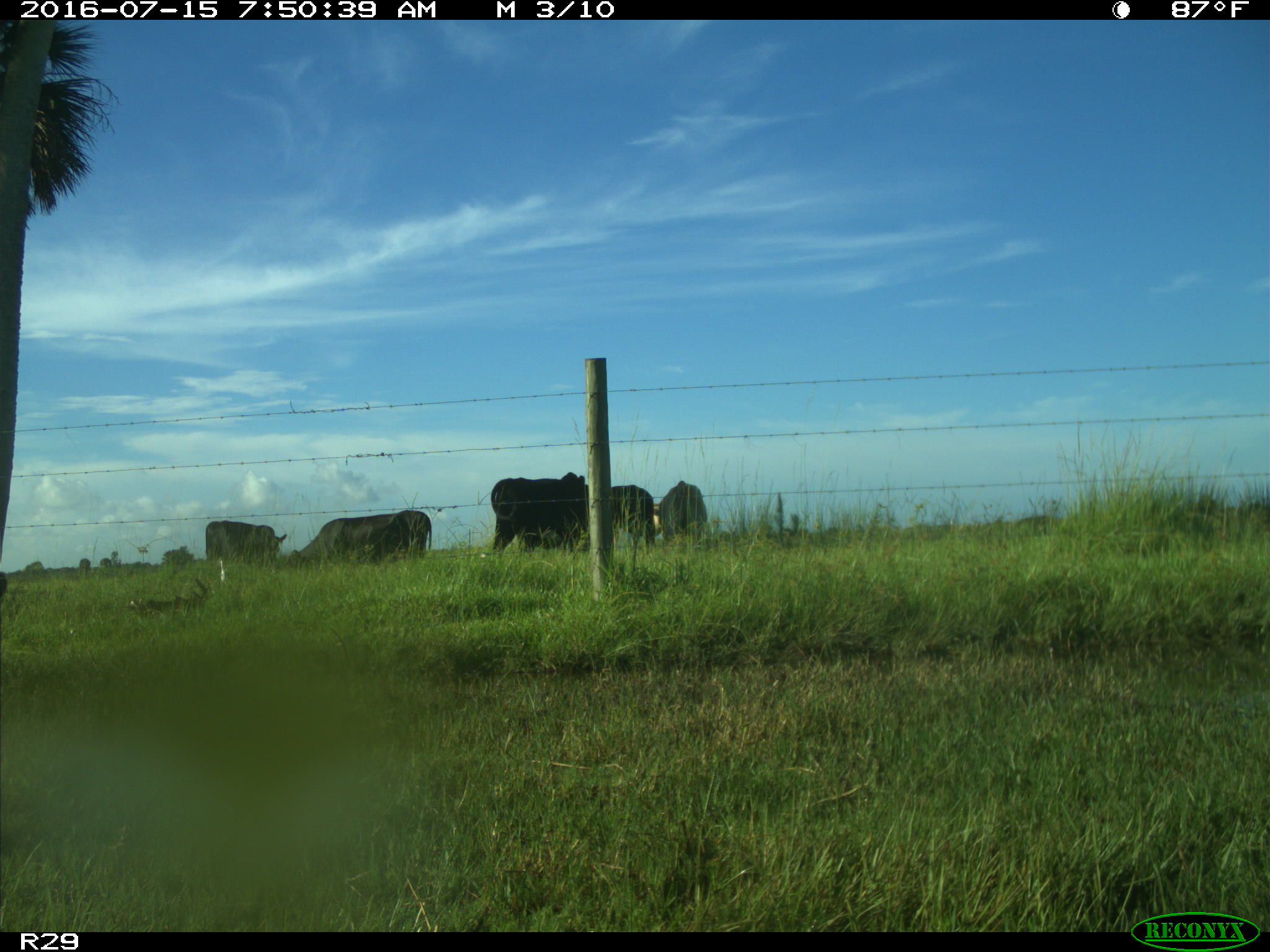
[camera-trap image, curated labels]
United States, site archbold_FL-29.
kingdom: Animalia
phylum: Chordata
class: Mammalia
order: Artiodactyla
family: Bovidae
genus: Bos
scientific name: Bos taurus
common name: domestic cow